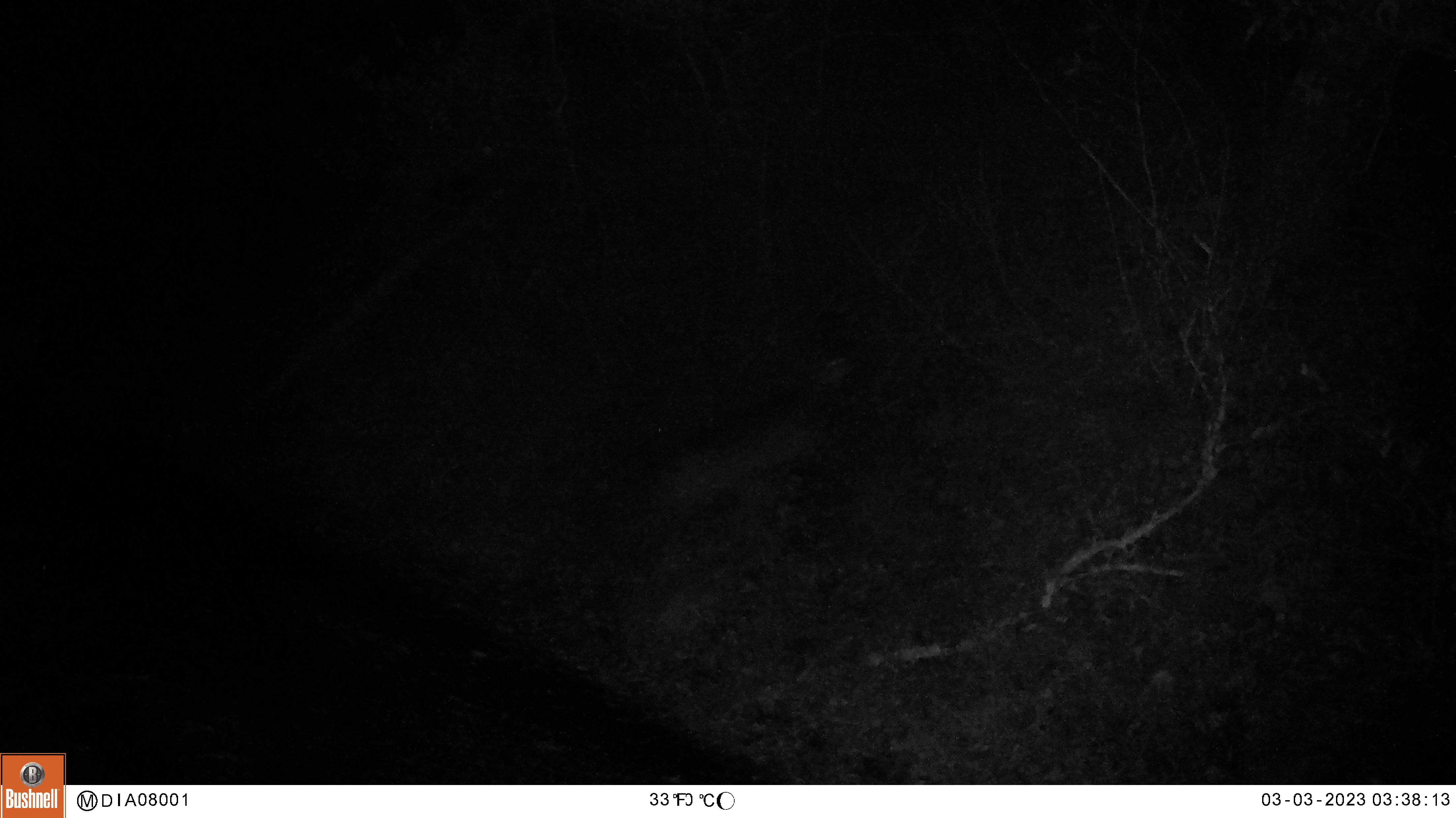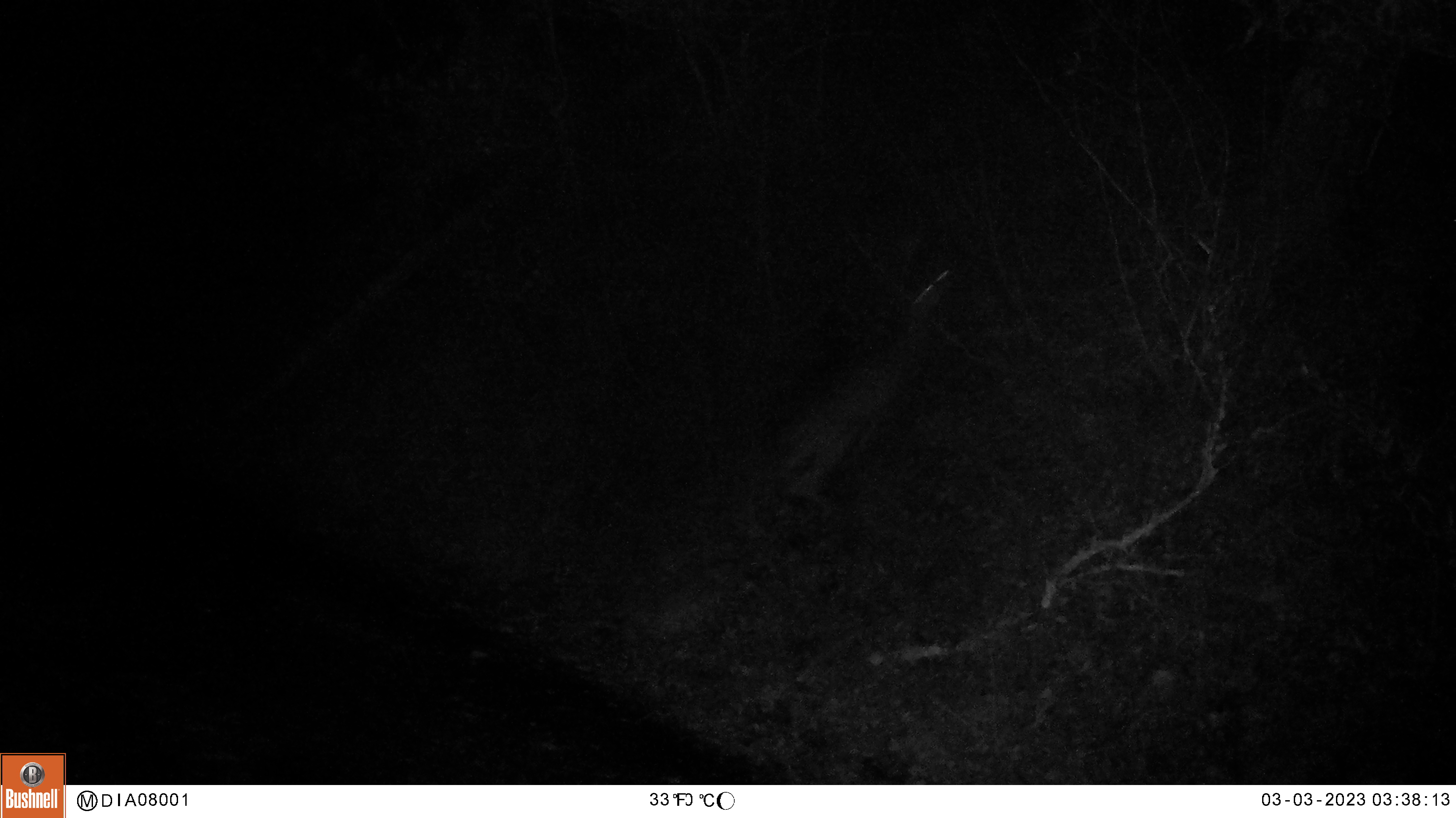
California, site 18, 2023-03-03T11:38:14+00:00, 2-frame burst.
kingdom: Animalia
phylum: Chordata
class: Mammalia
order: Artiodactyla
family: Cervidae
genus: Odocoileus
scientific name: Odocoileus hemionus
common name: mule deer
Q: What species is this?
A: Mule deer (Odocoileus hemionus).